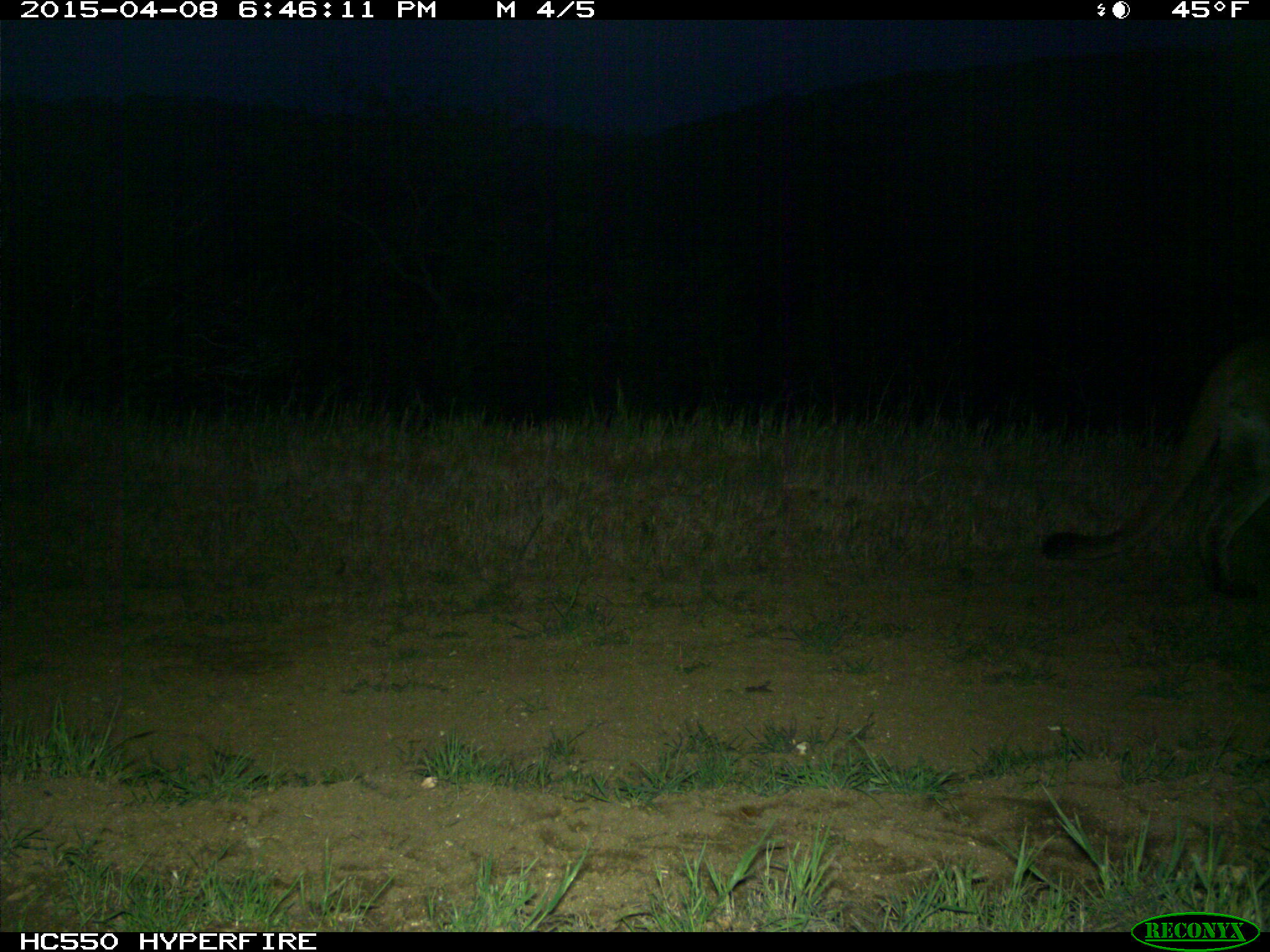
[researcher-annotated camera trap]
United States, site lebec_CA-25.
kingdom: Animalia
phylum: Chordata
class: Mammalia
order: Carnivora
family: Felidae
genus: Puma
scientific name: Puma concolor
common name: mountain lion